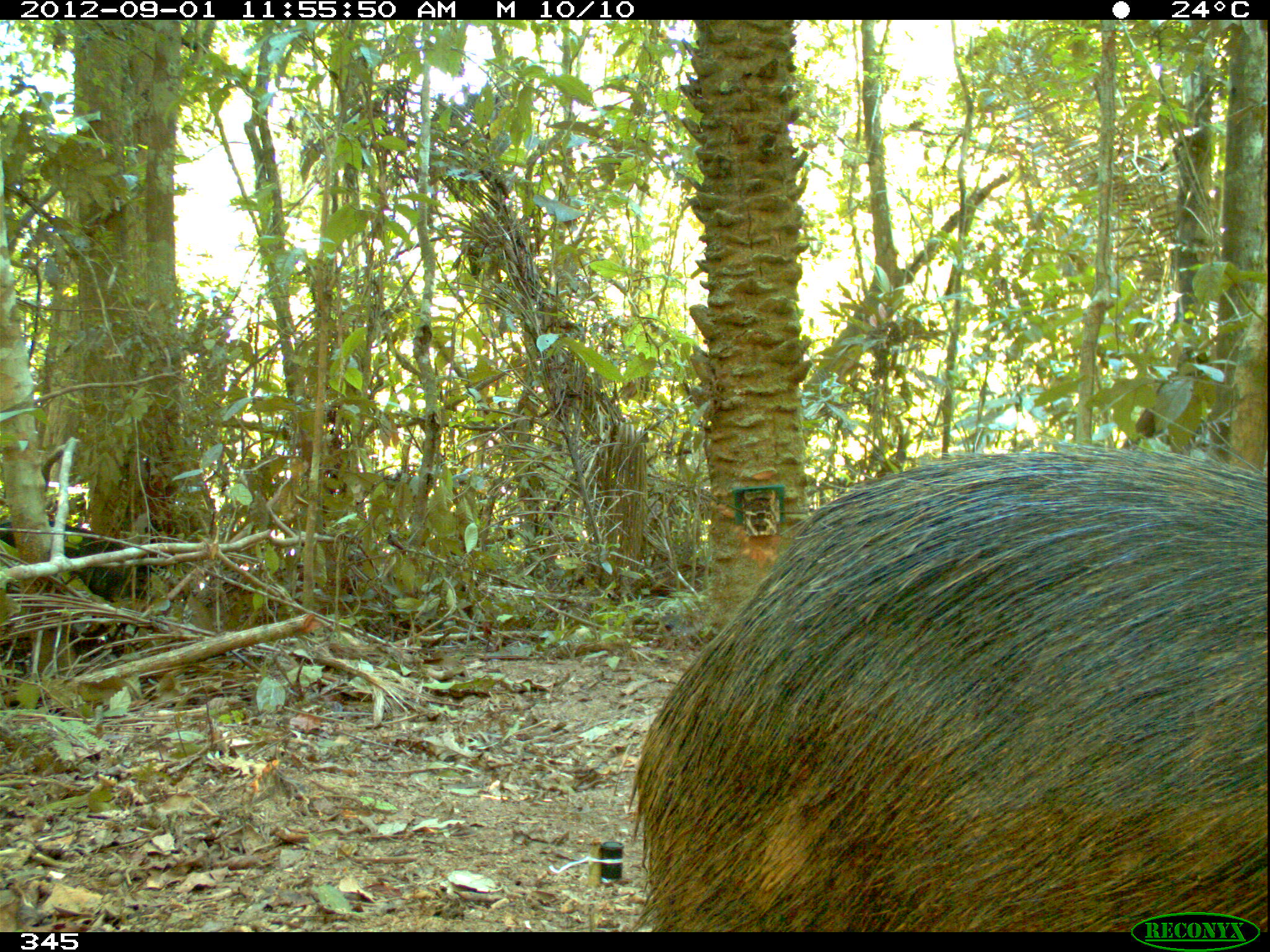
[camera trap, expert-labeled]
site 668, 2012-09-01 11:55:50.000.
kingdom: Animalia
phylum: Chordata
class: Mammalia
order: Artiodactyla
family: Tayassuidae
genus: Tayassu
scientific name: Tayassu pecari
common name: white-lipped peccary